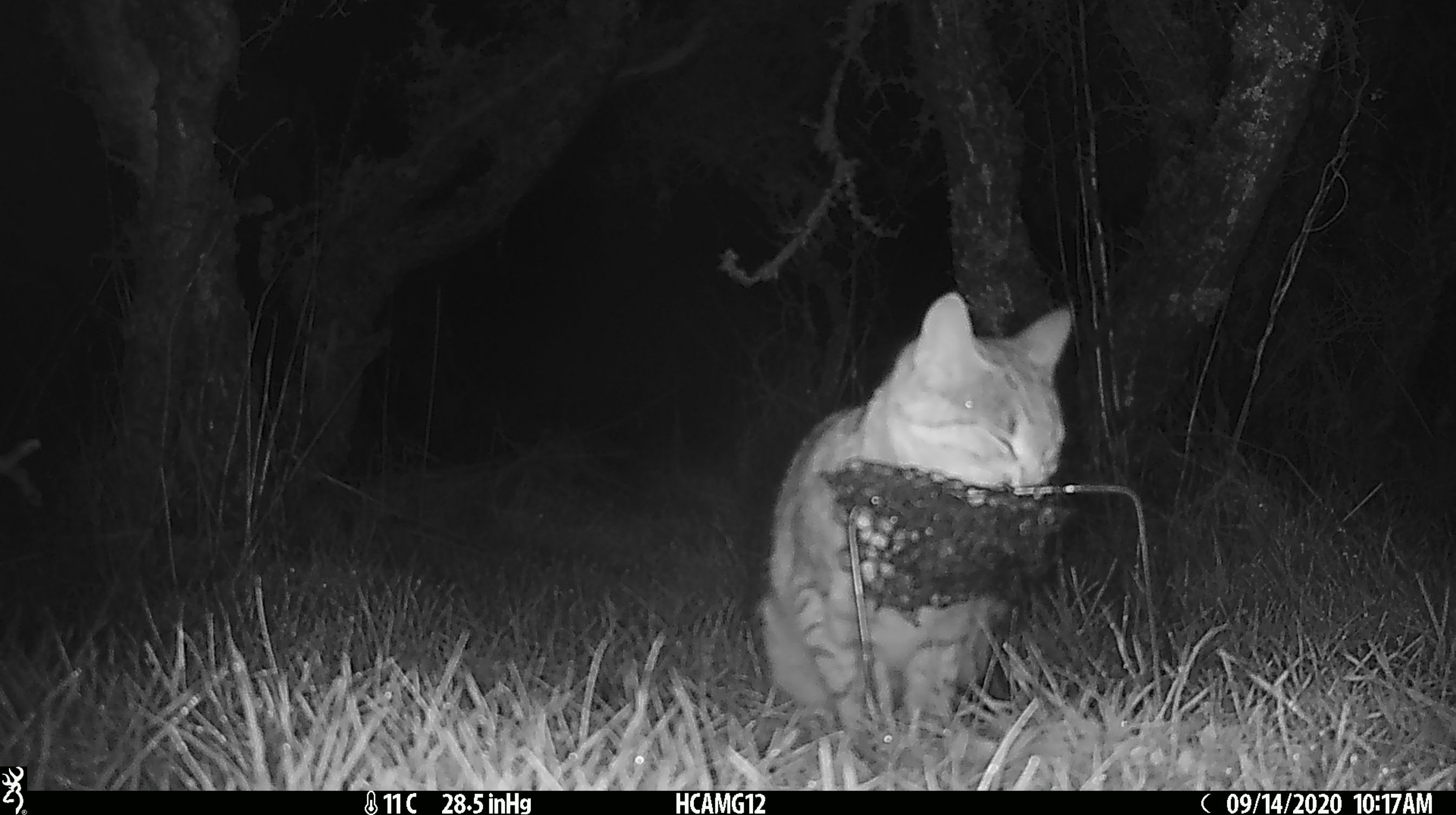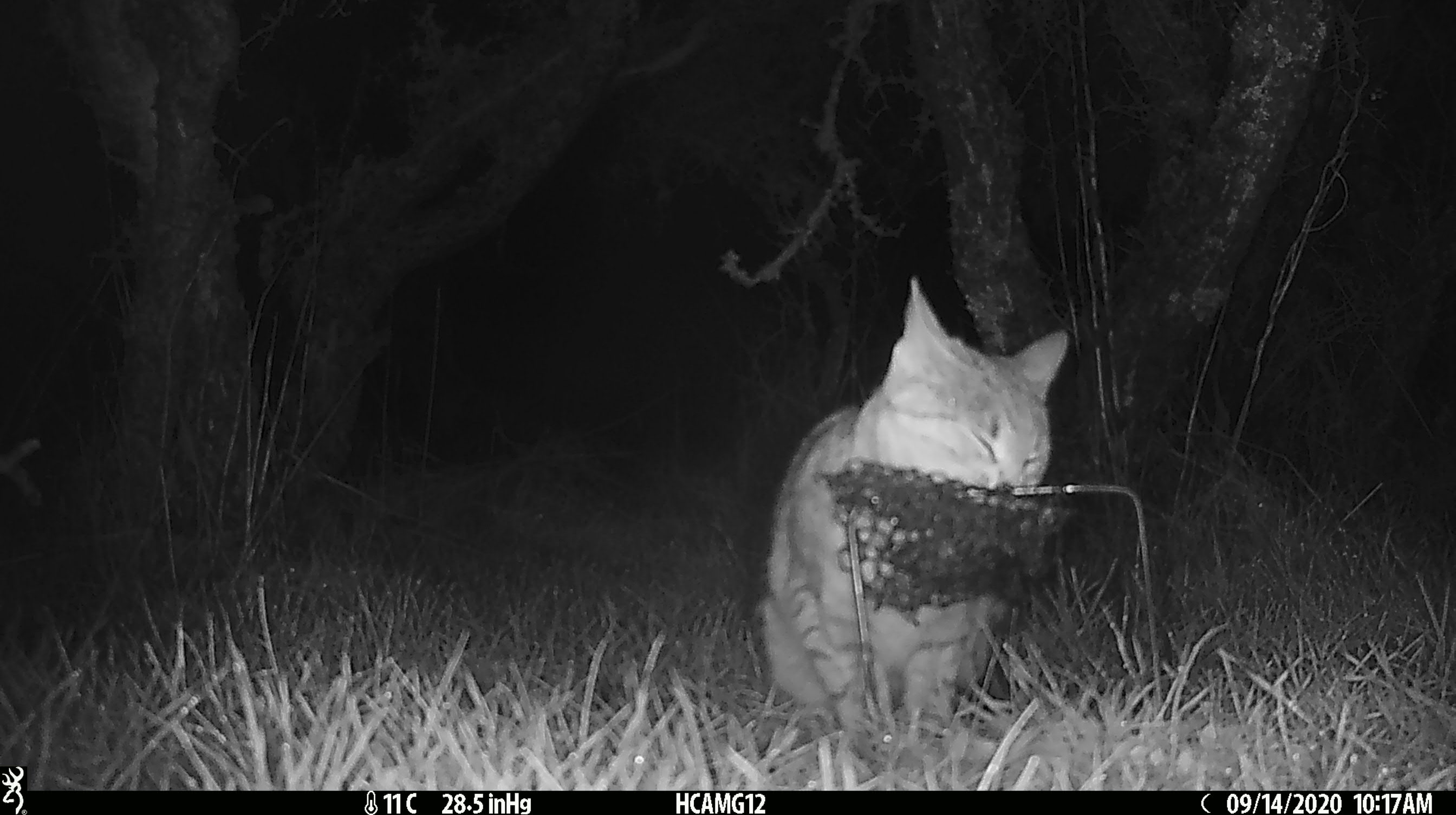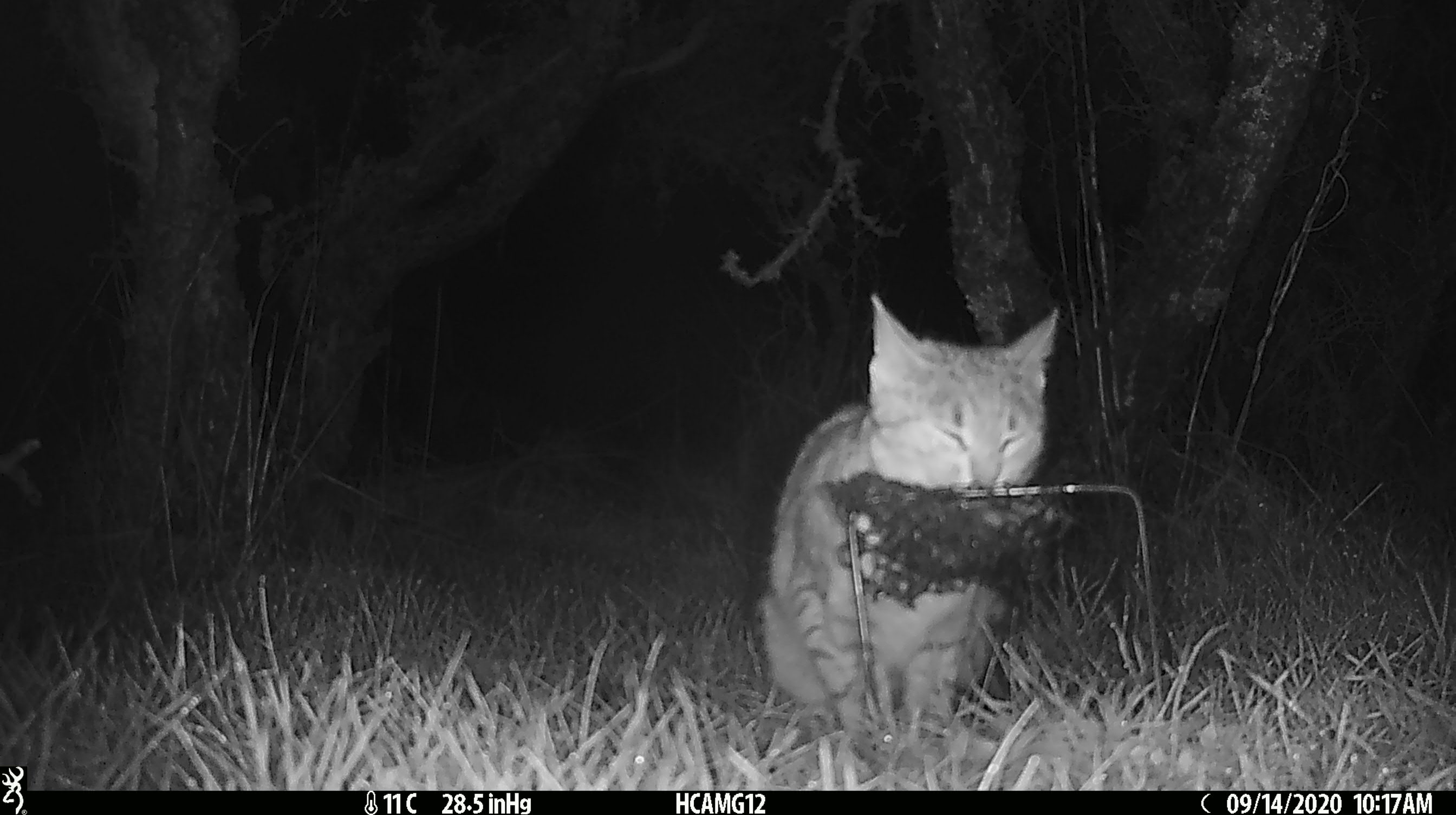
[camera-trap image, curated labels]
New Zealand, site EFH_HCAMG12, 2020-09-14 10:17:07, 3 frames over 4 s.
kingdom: Animalia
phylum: Chordata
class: Mammalia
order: Carnivora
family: Felidae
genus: Felis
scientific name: Felis catus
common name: domestic cat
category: cat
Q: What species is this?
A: Cat (domestic cat) (Felis catus).